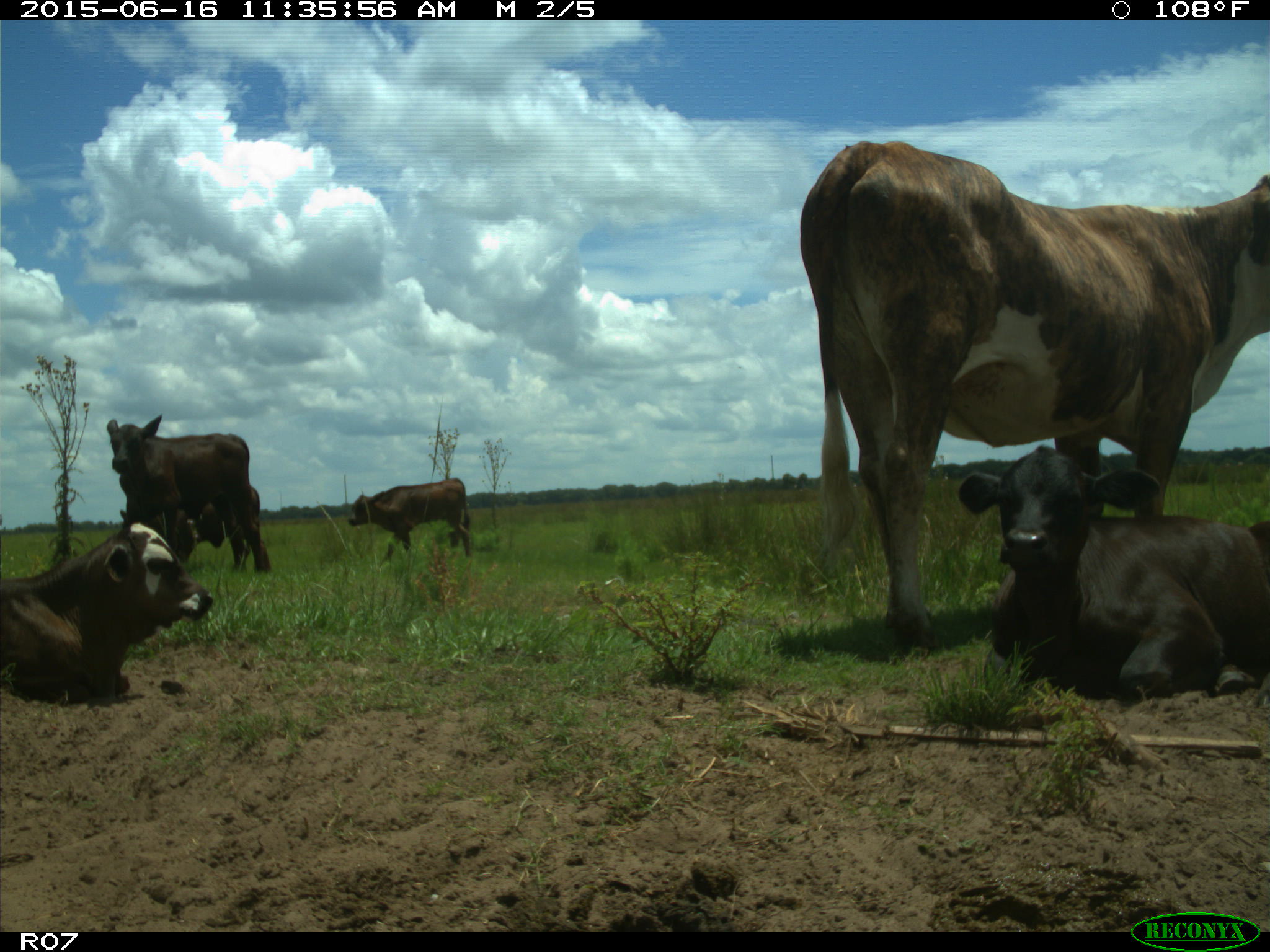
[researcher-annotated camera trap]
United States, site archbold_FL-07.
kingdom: Animalia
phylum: Chordata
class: Mammalia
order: Artiodactyla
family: Bovidae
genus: Bos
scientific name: Bos taurus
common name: domestic cow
Bos taurus (domestic cow).